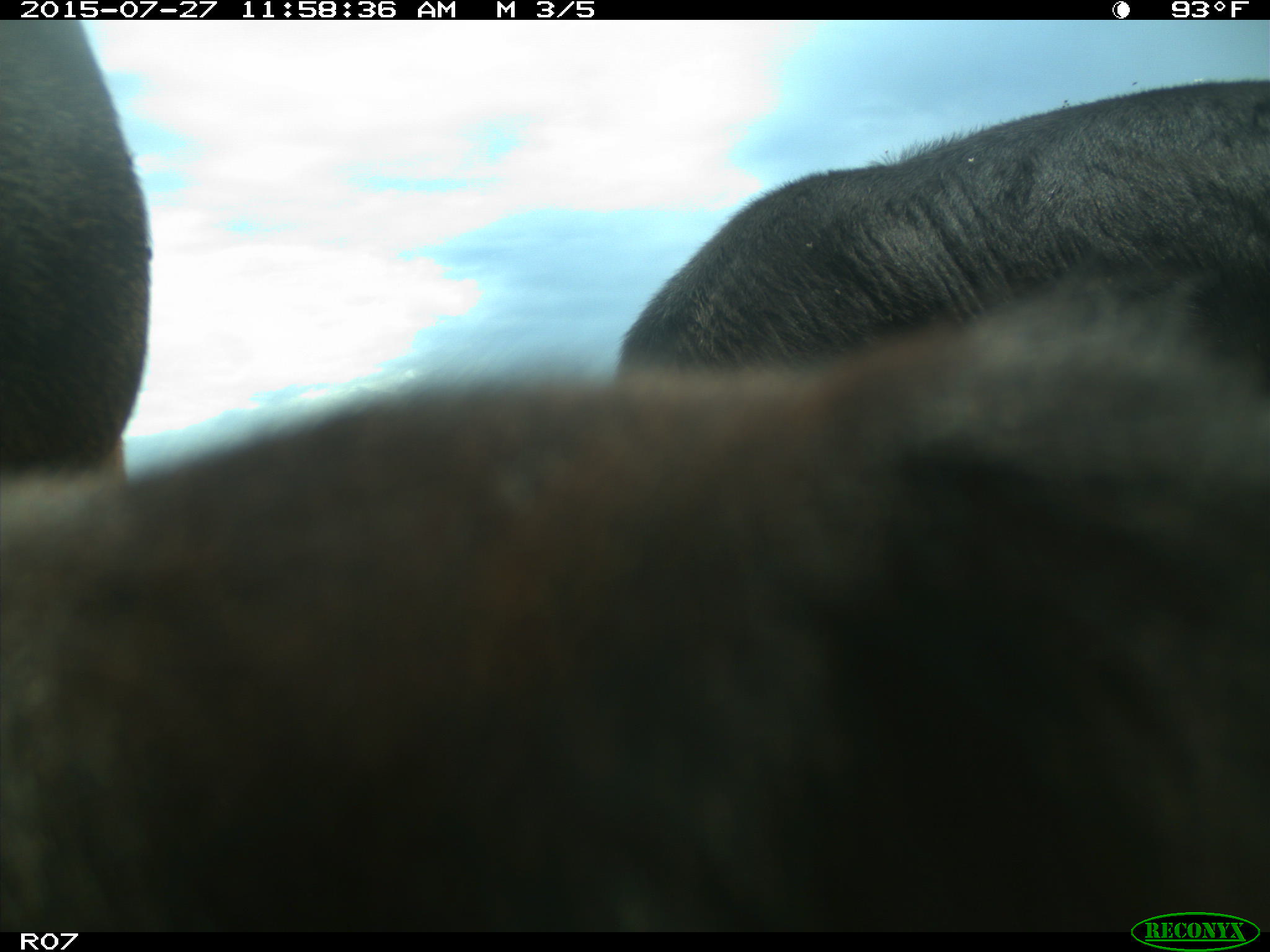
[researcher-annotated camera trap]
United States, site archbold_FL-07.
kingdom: Animalia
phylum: Chordata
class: Mammalia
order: Artiodactyla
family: Bovidae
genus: Bos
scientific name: Bos taurus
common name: domestic cow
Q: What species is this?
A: Bos taurus (domestic cow).